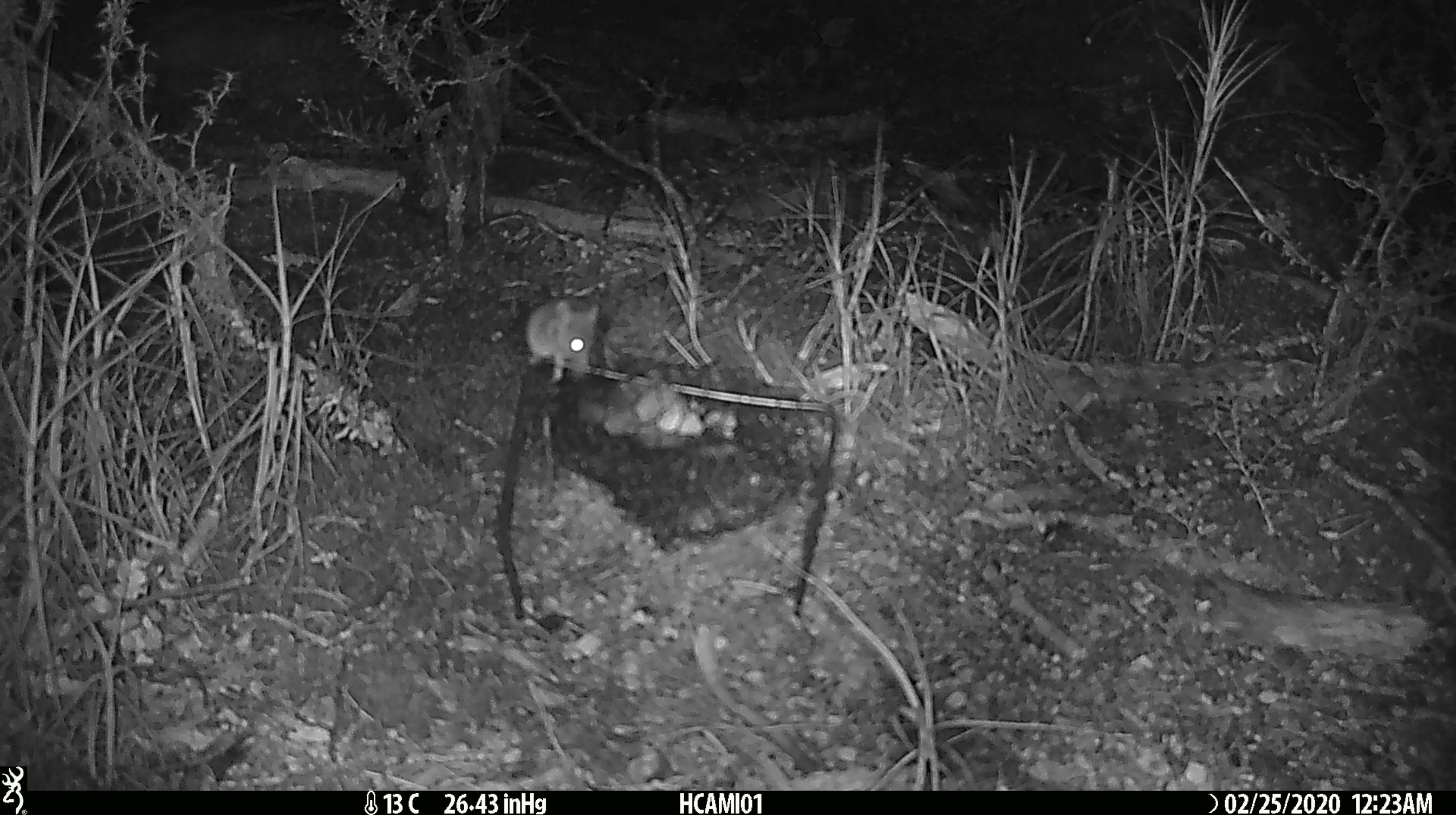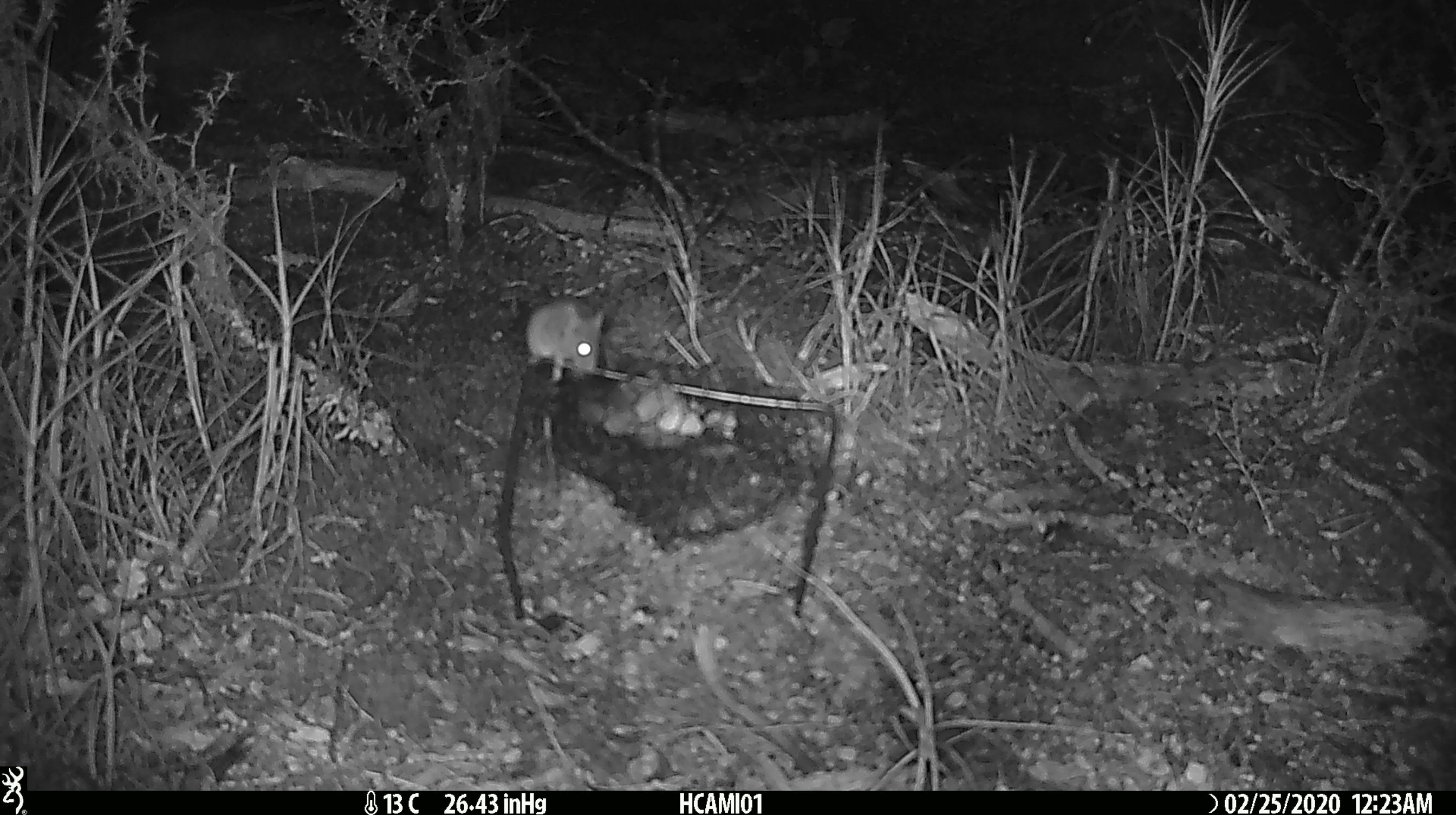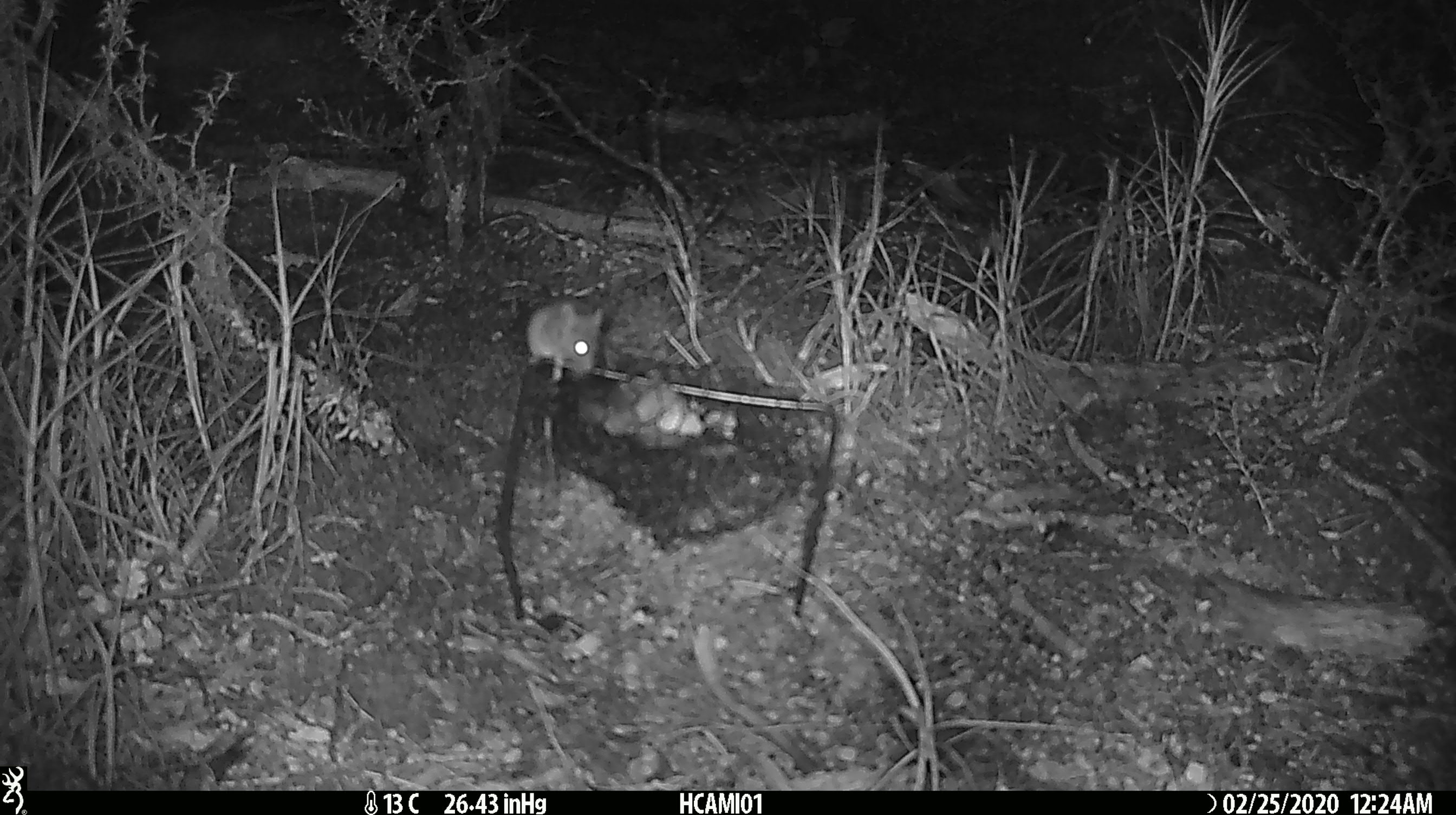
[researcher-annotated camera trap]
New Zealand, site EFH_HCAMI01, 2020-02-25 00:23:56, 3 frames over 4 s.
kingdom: Animalia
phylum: Chordata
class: Mammalia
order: Rodentia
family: Muridae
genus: Mus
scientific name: Mus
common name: mouse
Mouse (Mus).